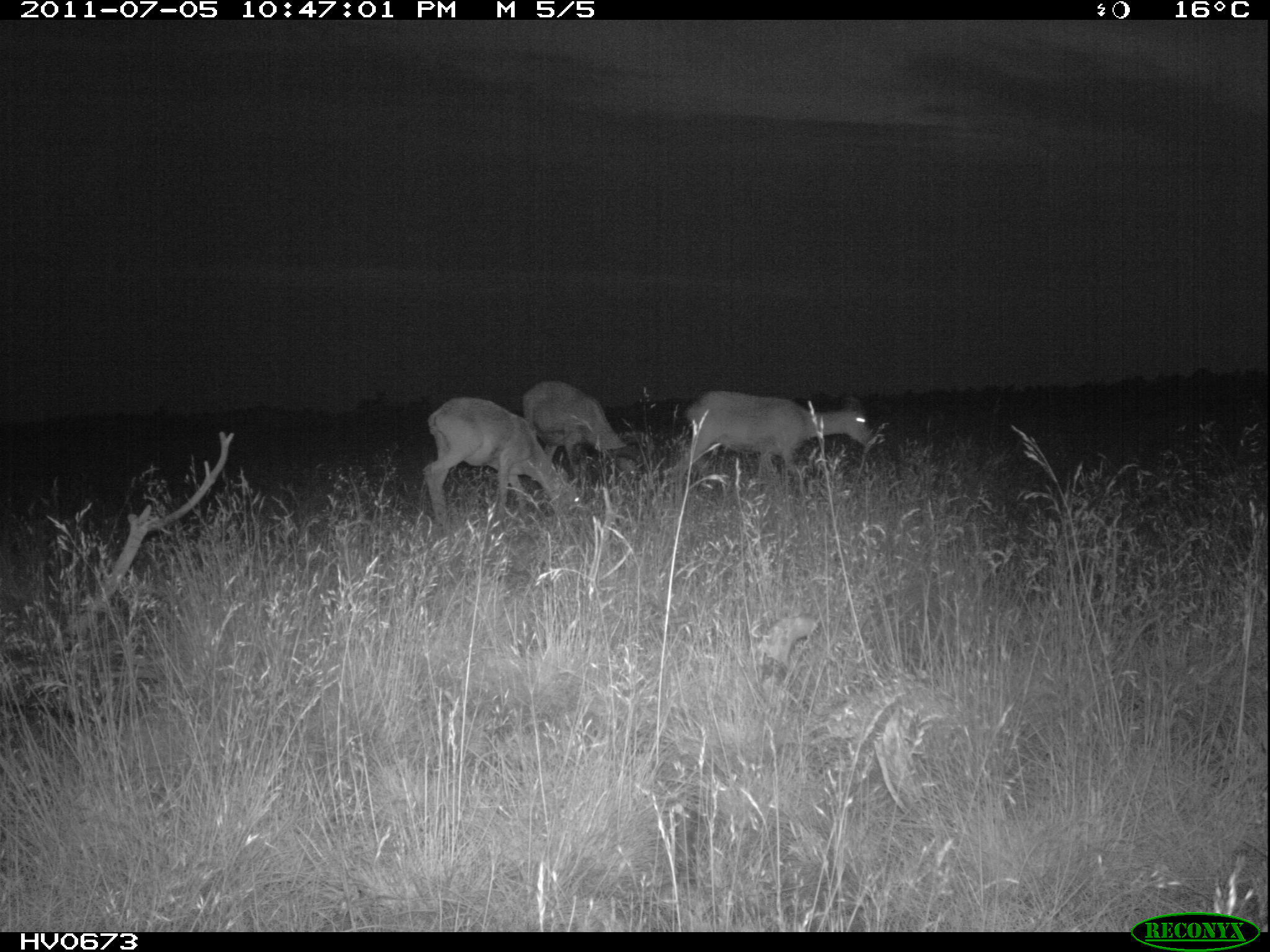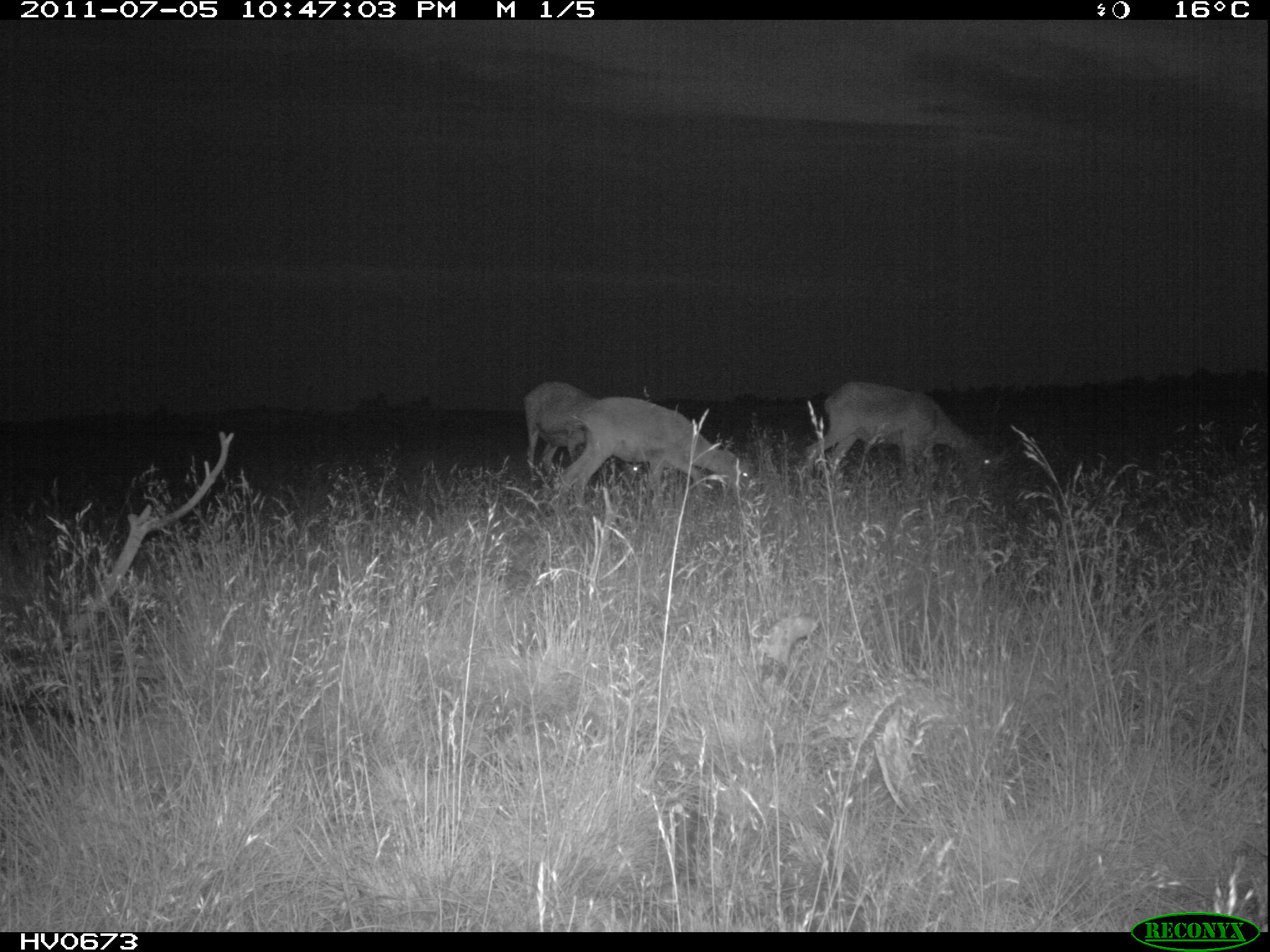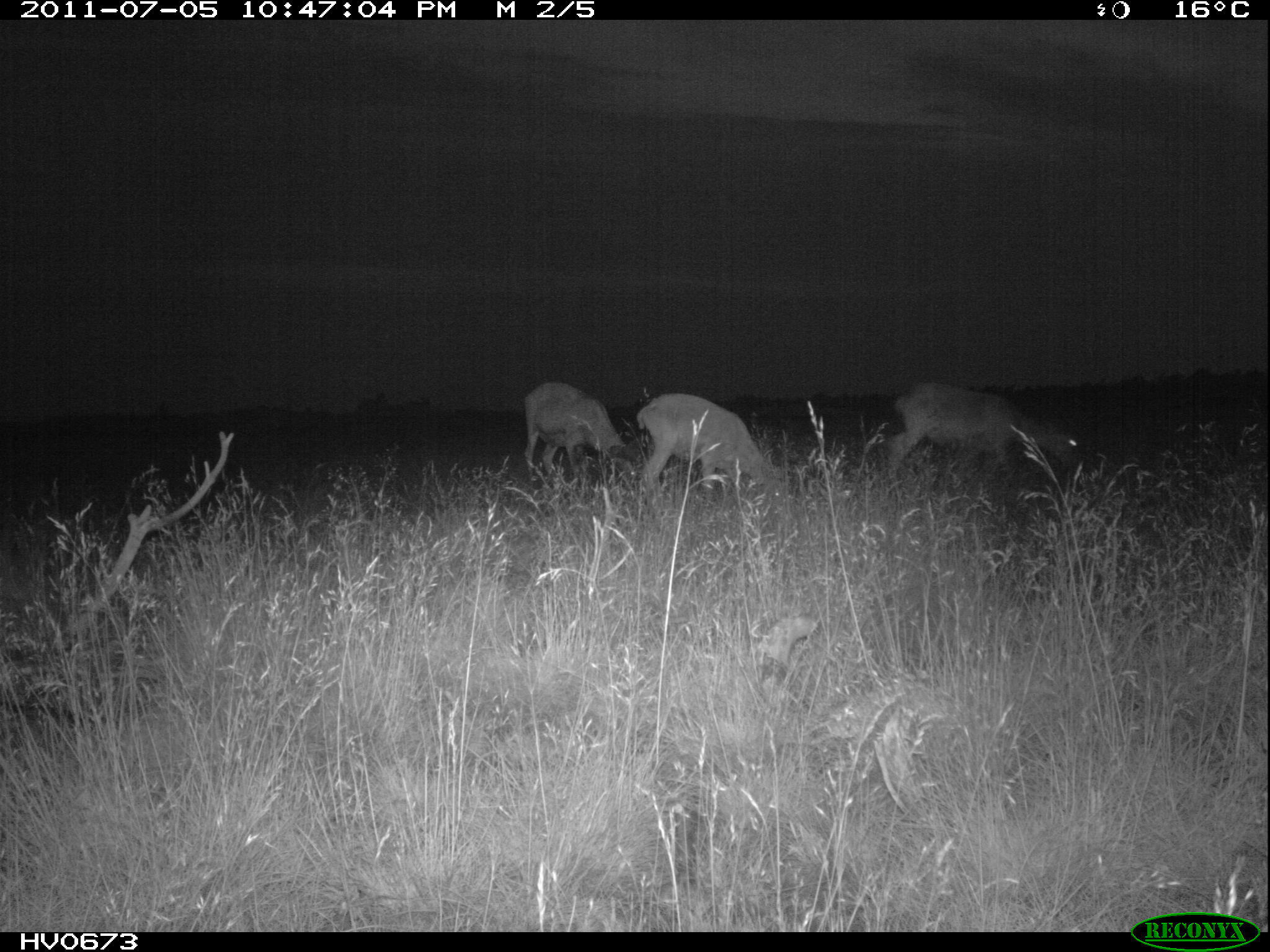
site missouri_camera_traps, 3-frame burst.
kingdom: Animalia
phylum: Chordata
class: Mammalia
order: Artiodactyla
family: Bovidae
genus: Ovis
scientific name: Ovis ammon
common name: mouflon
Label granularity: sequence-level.